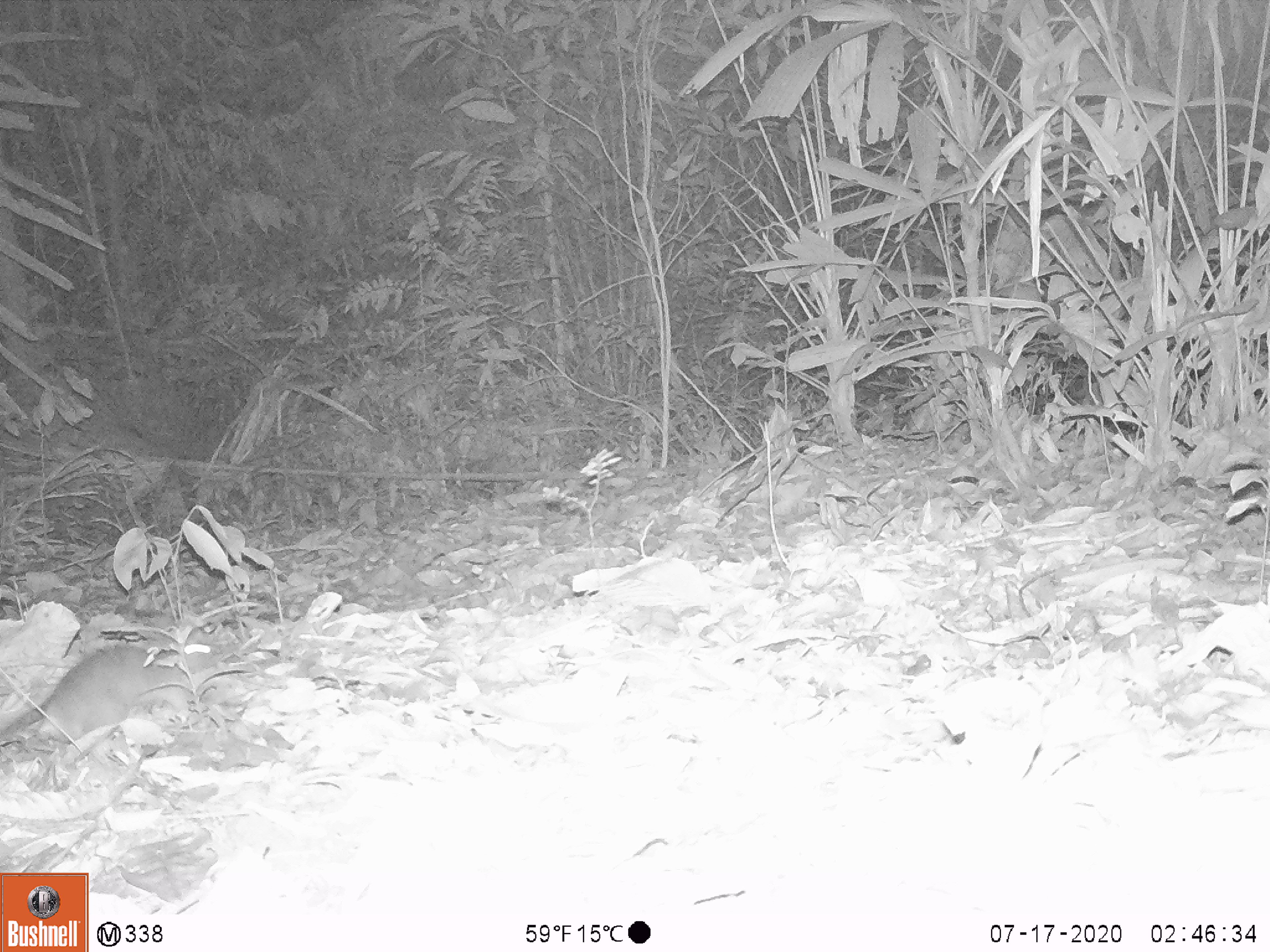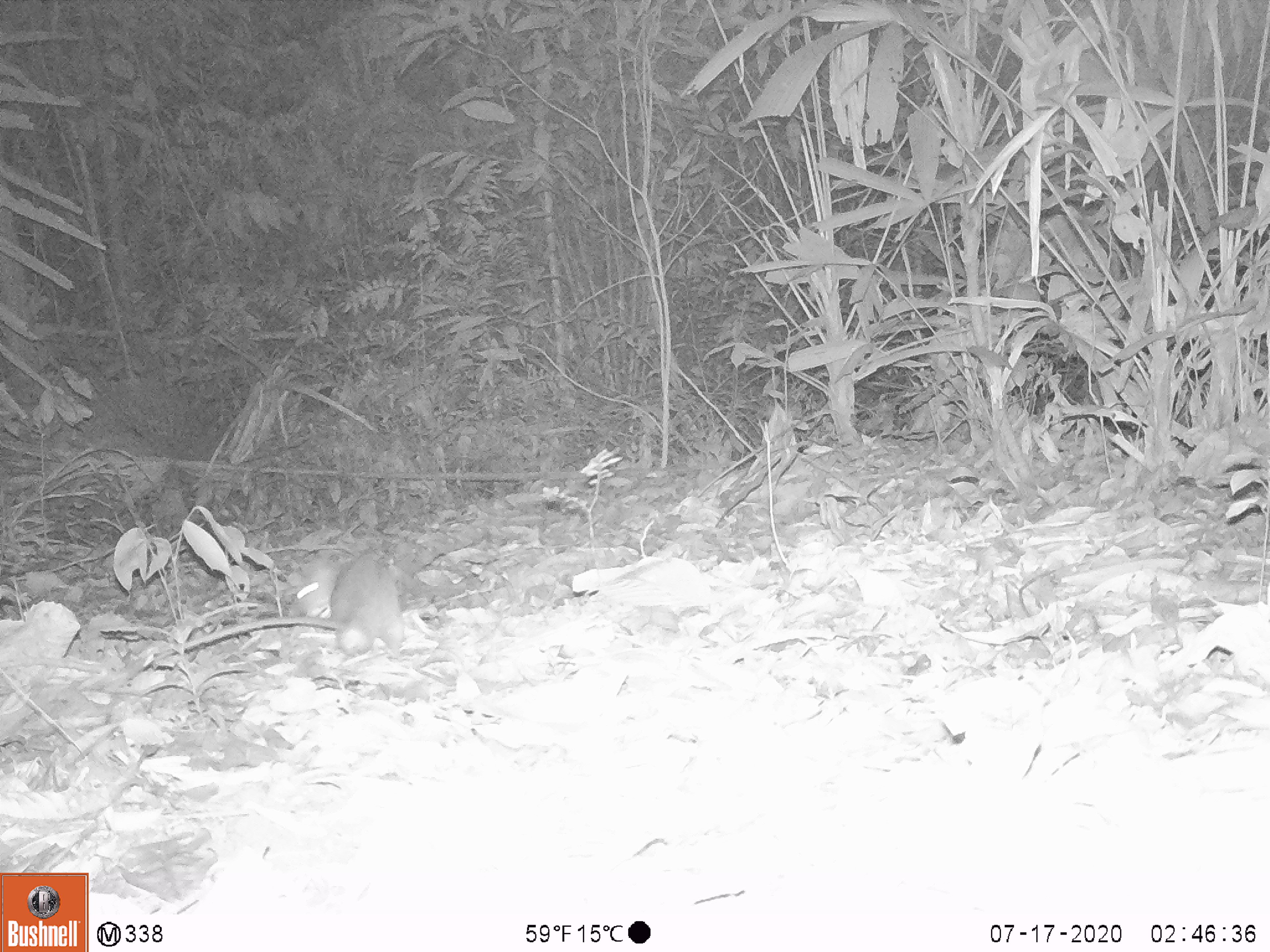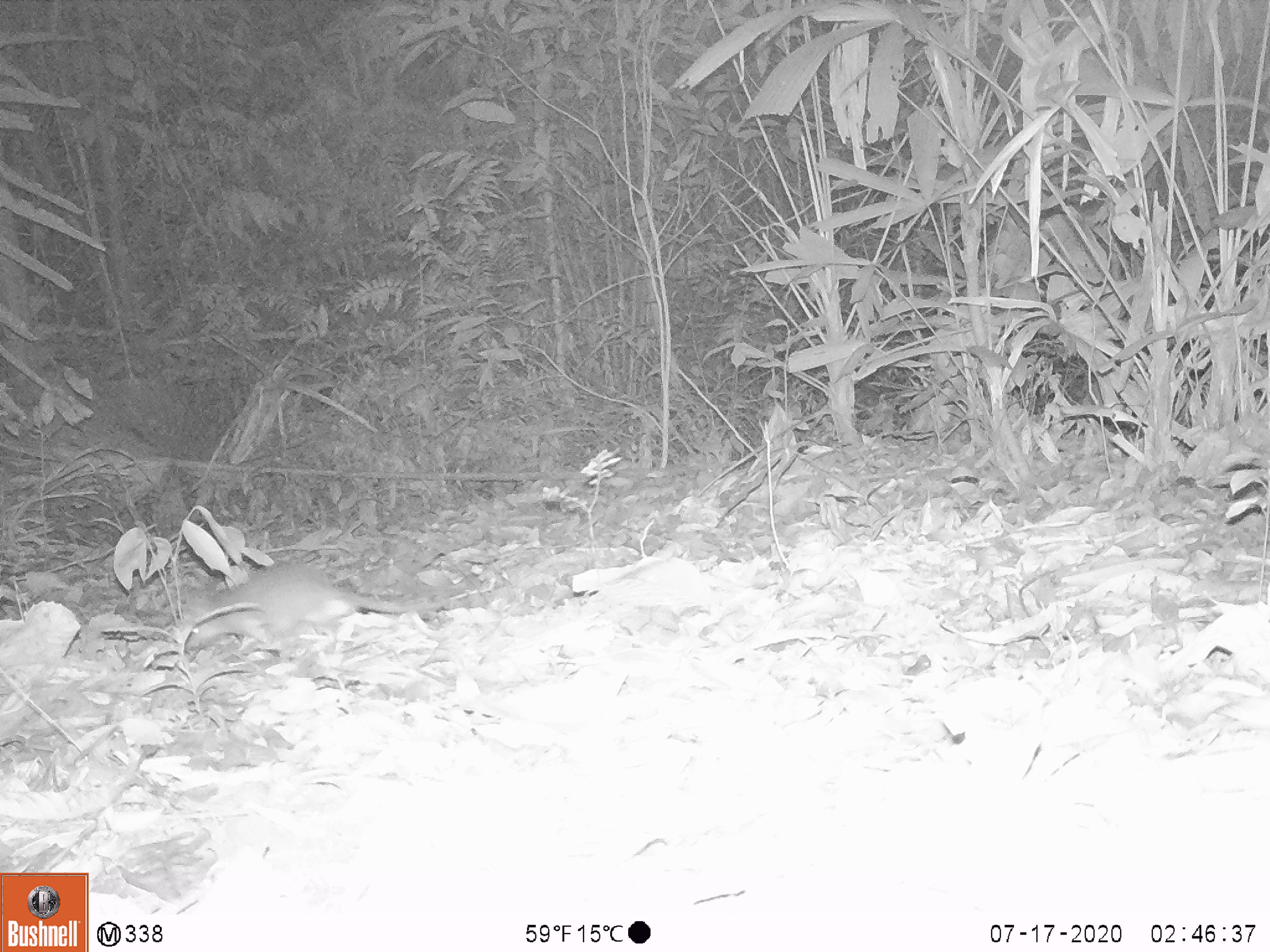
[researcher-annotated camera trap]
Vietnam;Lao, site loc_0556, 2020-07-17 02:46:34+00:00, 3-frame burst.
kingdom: Animalia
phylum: Chordata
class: Mammalia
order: Rodentia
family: Muridae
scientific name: Muridae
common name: old-world mice and rats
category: unidentified murid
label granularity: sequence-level